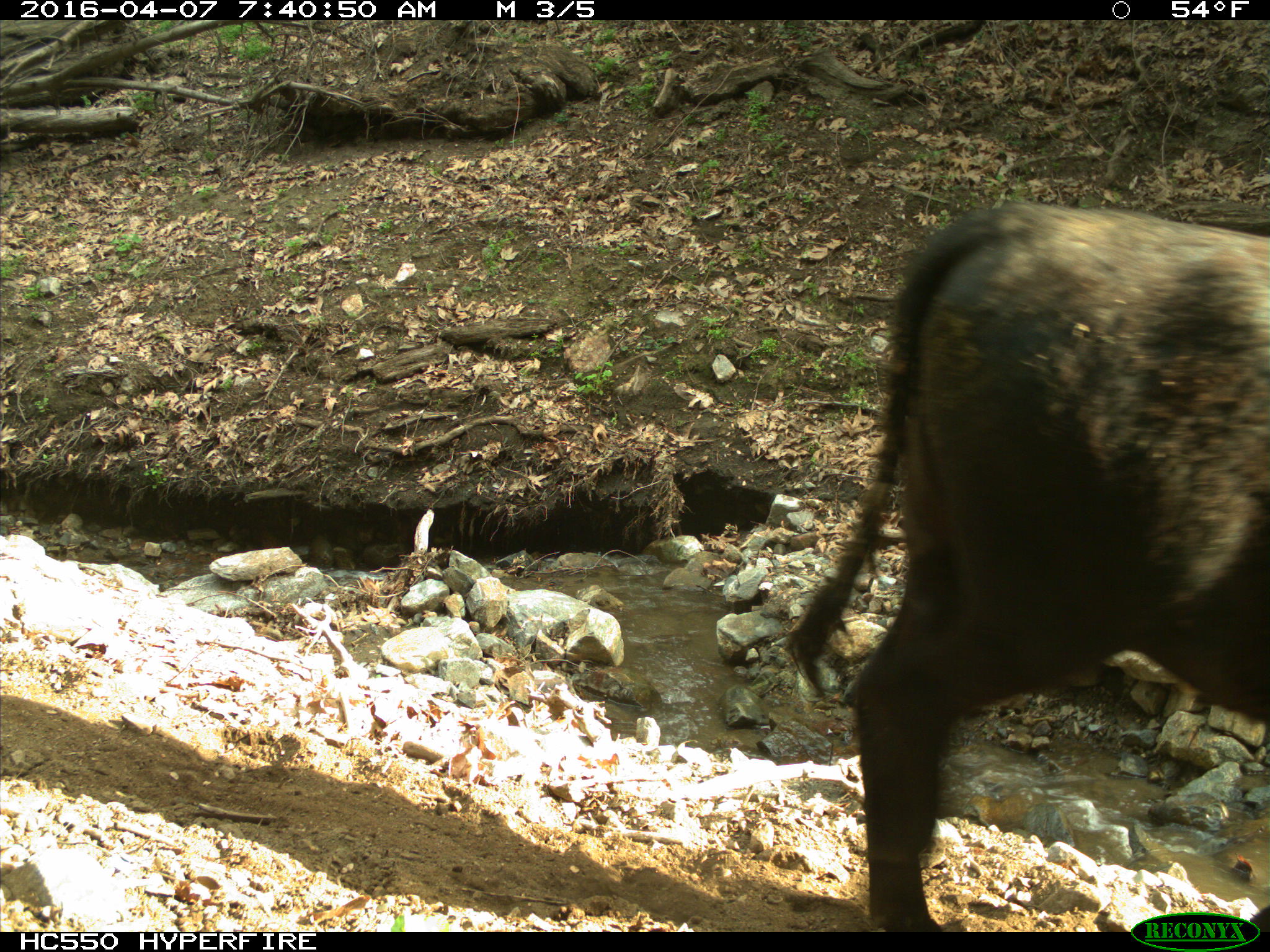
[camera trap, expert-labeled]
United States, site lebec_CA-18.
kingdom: Animalia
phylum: Chordata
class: Mammalia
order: Artiodactyla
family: Bovidae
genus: Bos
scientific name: Bos taurus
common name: domestic cow